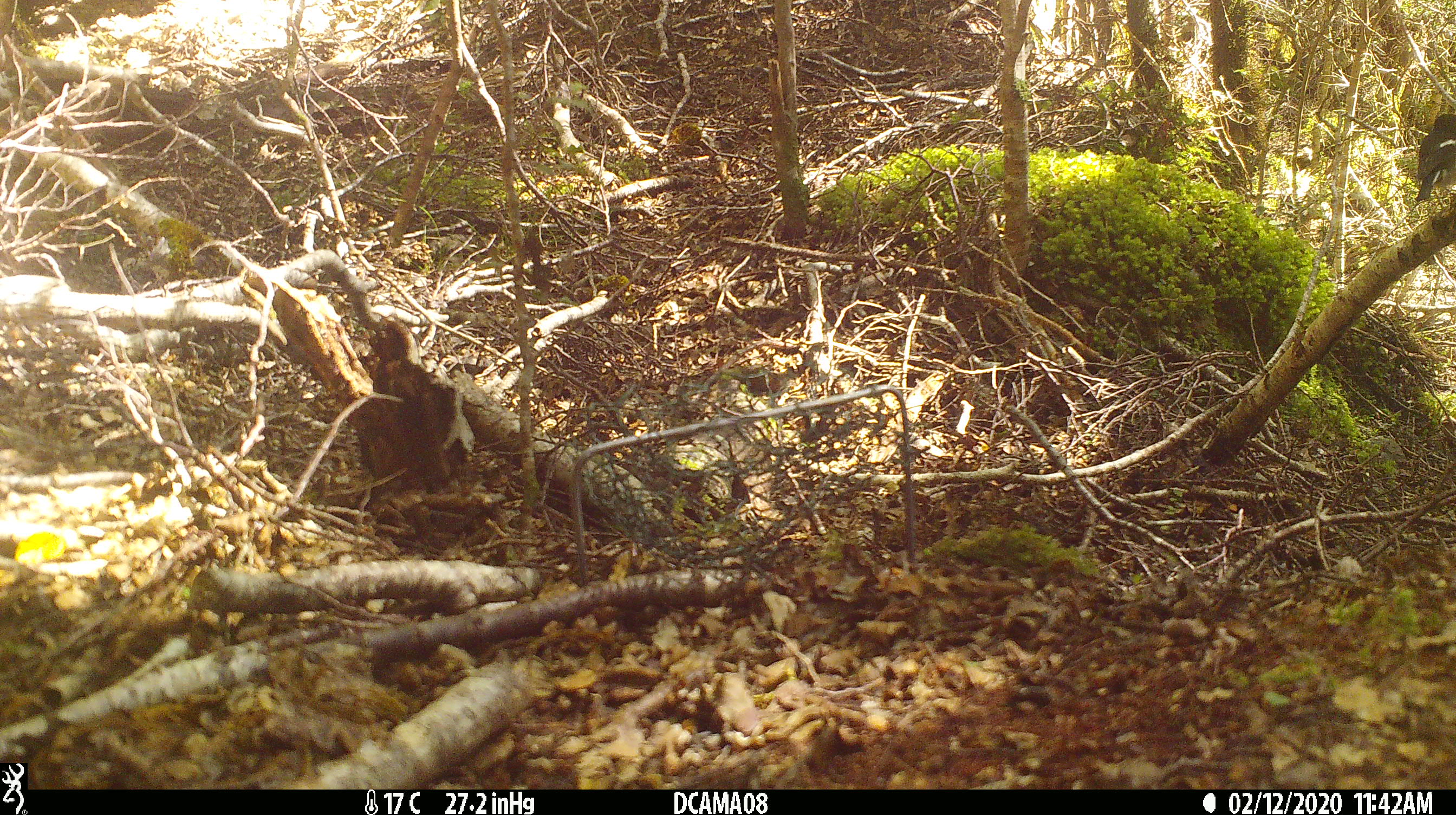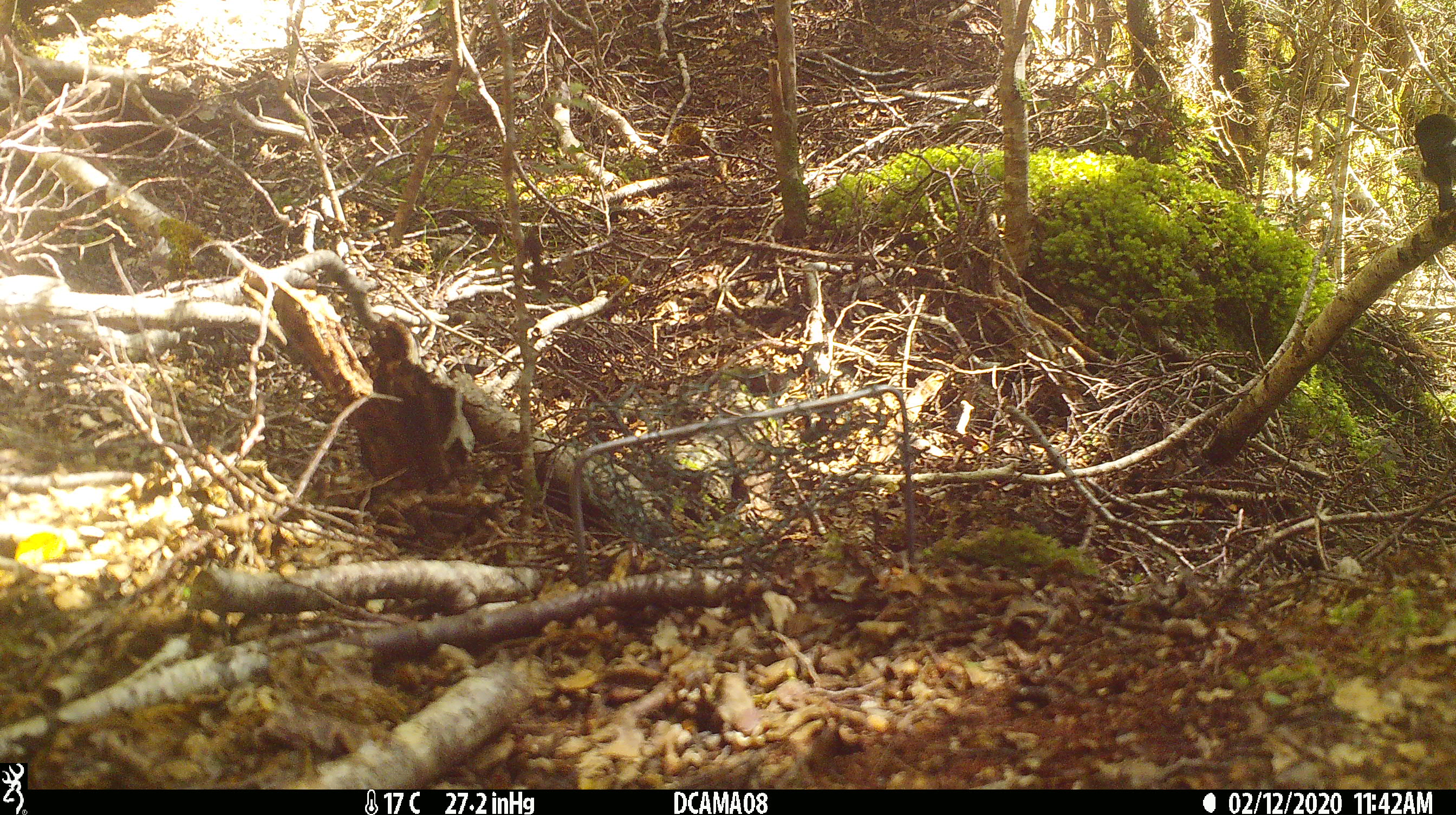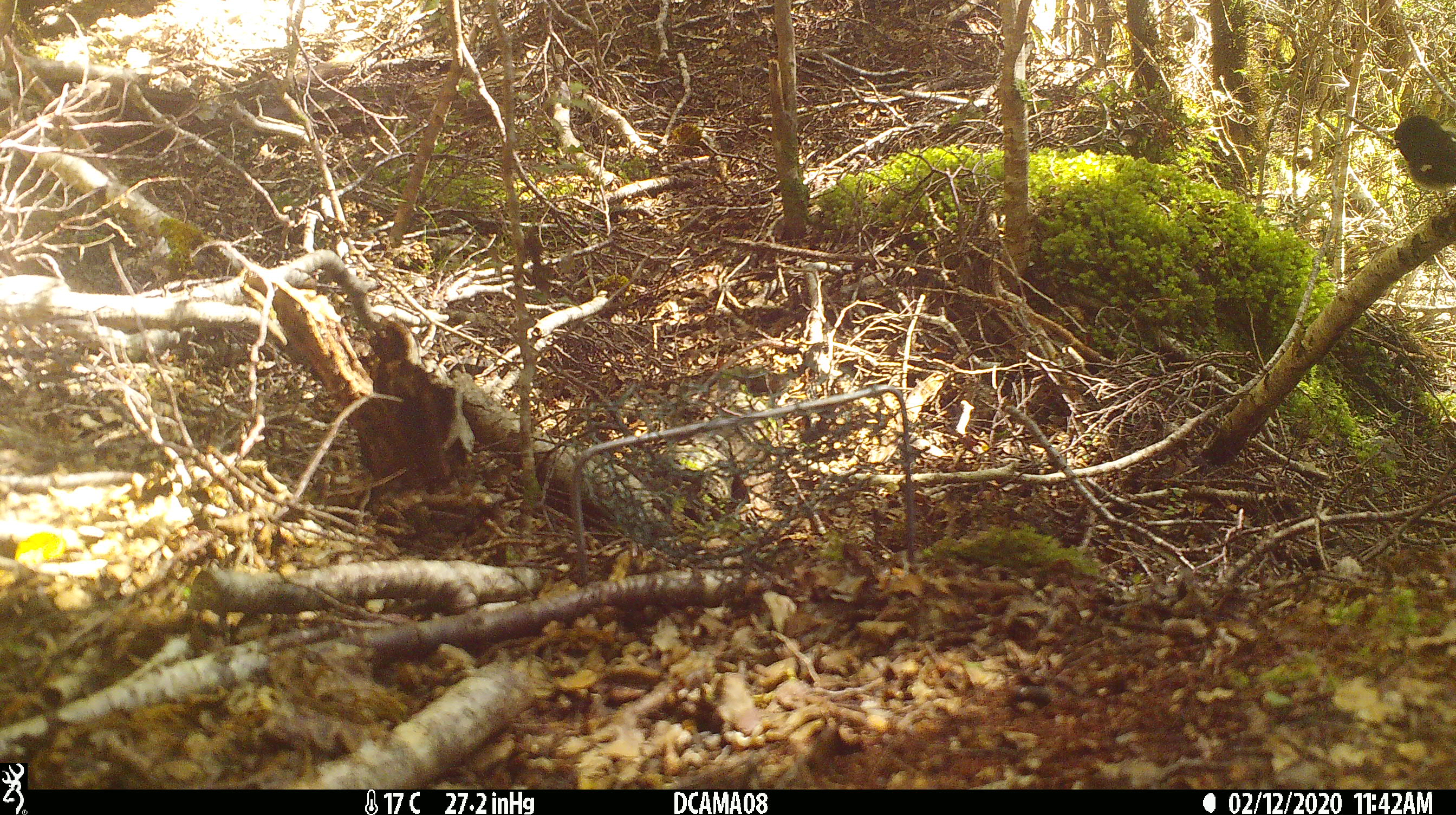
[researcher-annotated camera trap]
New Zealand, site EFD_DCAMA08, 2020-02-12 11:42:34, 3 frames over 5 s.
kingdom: Animalia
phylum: Chordata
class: Aves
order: Passeriformes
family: Petroicidae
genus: Petroica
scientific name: Petroica macrocephala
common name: tomtit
Tomtit (Petroica macrocephala).